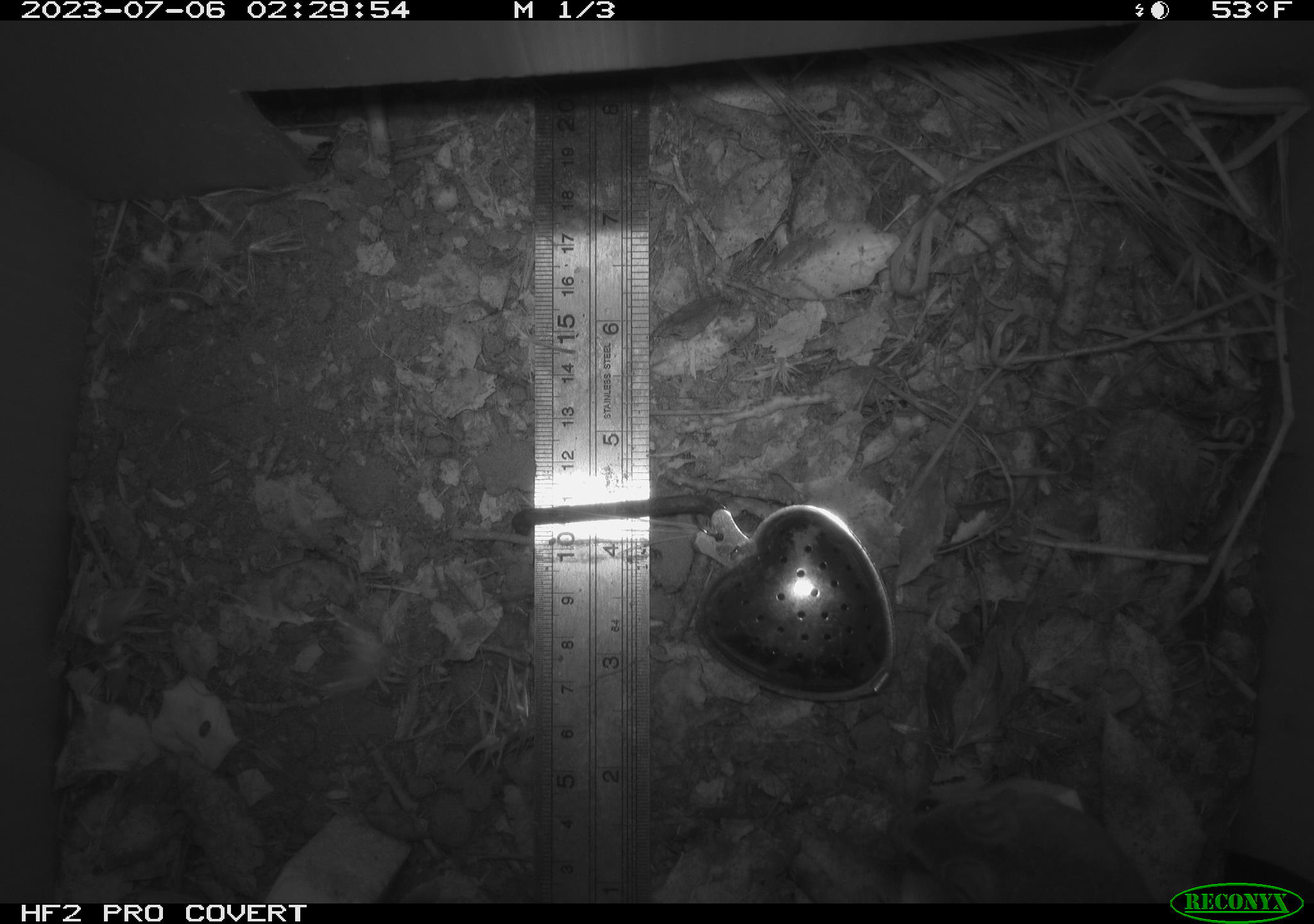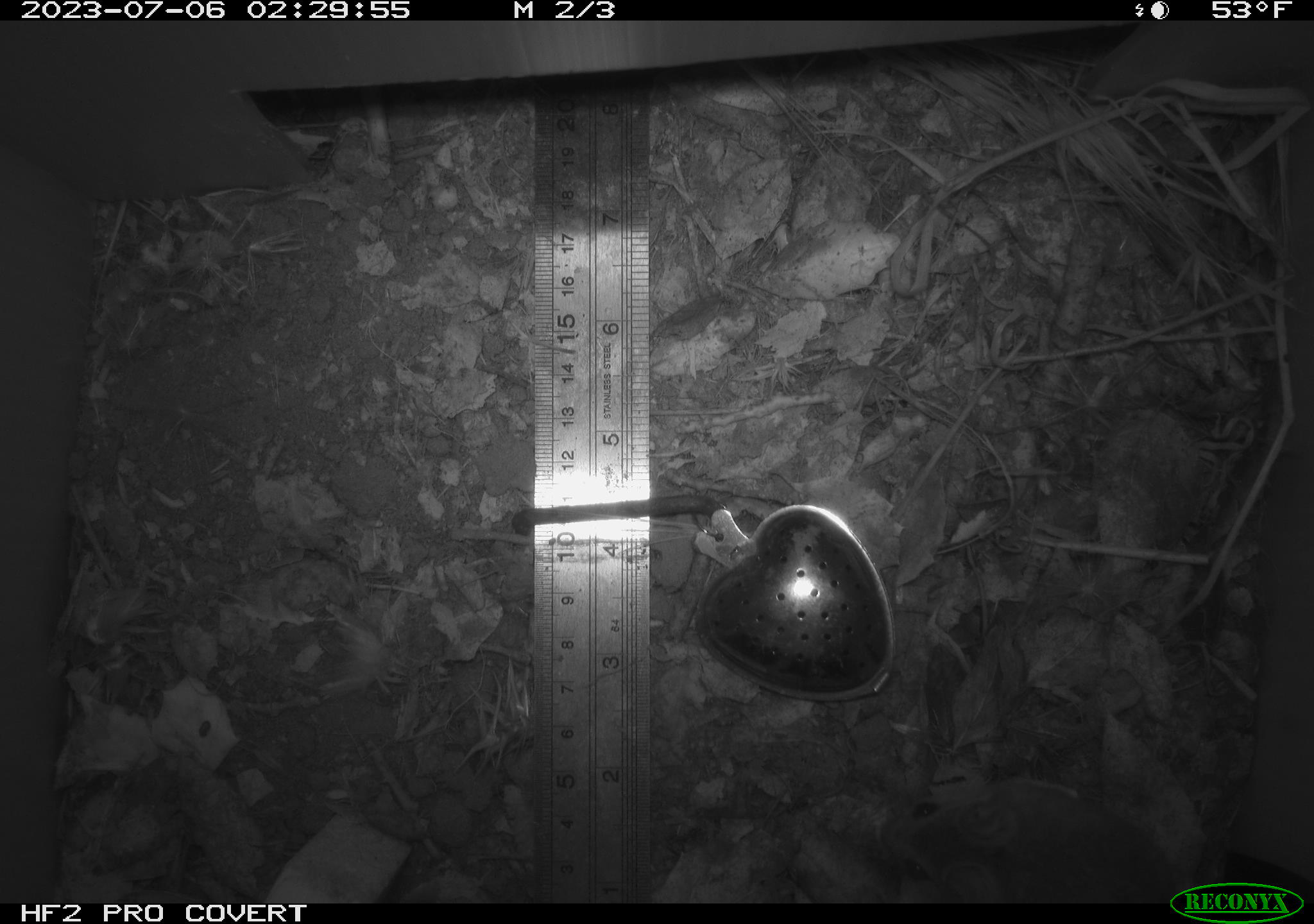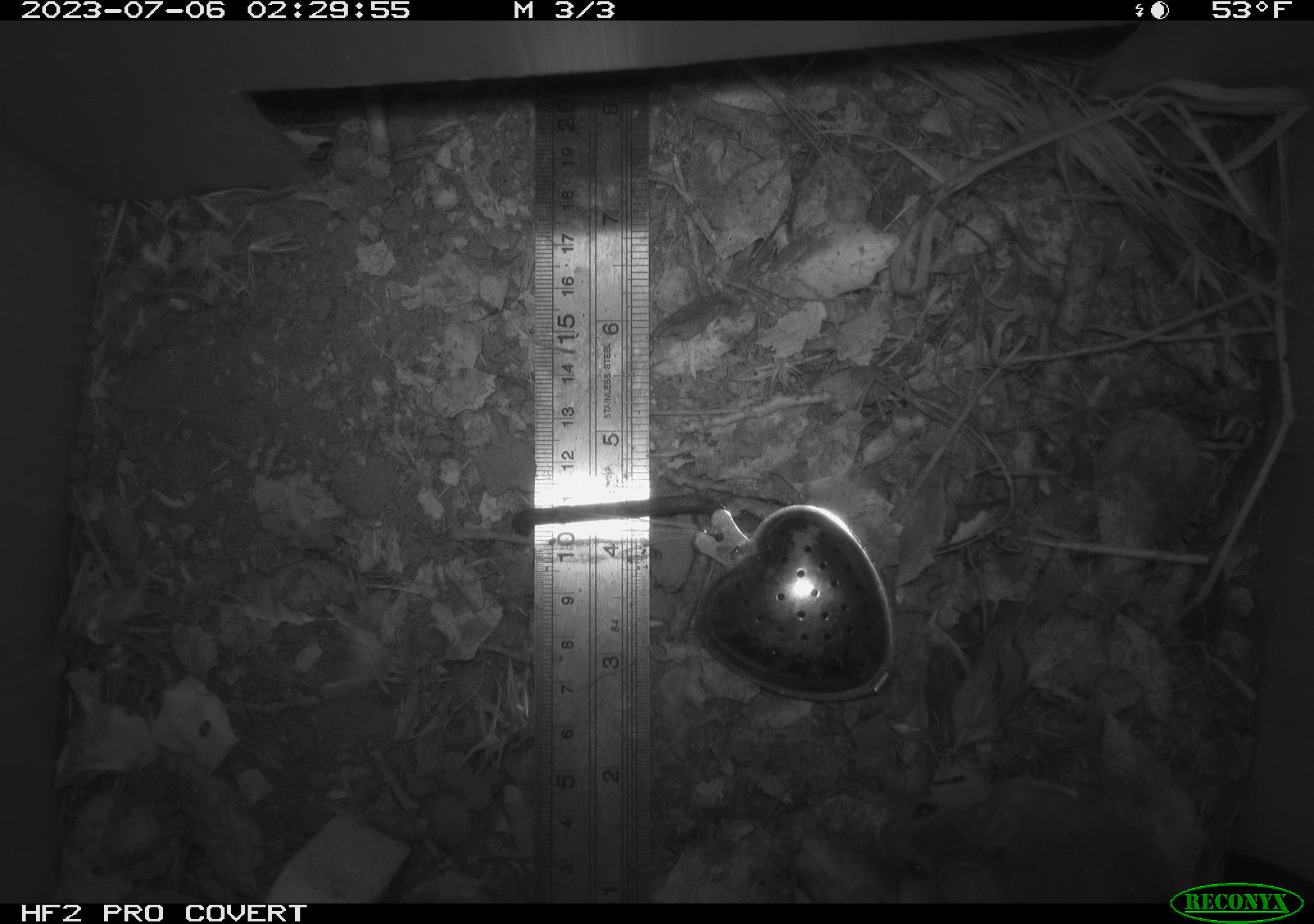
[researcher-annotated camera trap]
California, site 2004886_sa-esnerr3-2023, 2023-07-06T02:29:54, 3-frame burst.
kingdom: Animalia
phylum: Chordata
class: Mammalia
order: Rodentia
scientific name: Rodentia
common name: mouse species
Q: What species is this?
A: Mouse species (Rodentia).